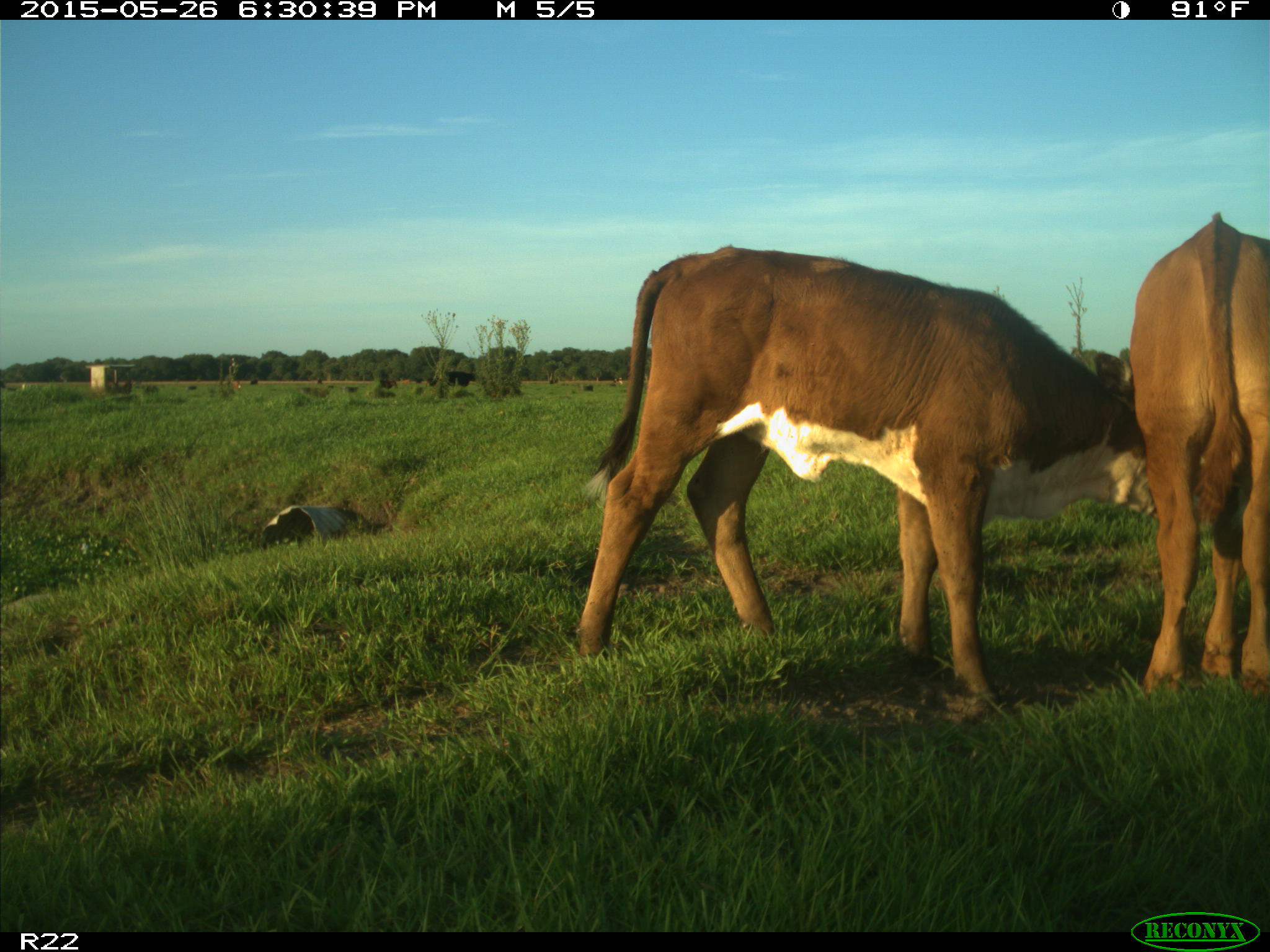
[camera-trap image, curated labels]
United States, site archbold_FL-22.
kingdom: Animalia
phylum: Chordata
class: Mammalia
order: Artiodactyla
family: Bovidae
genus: Bos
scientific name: Bos taurus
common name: domestic cow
Bos taurus (domestic cow).